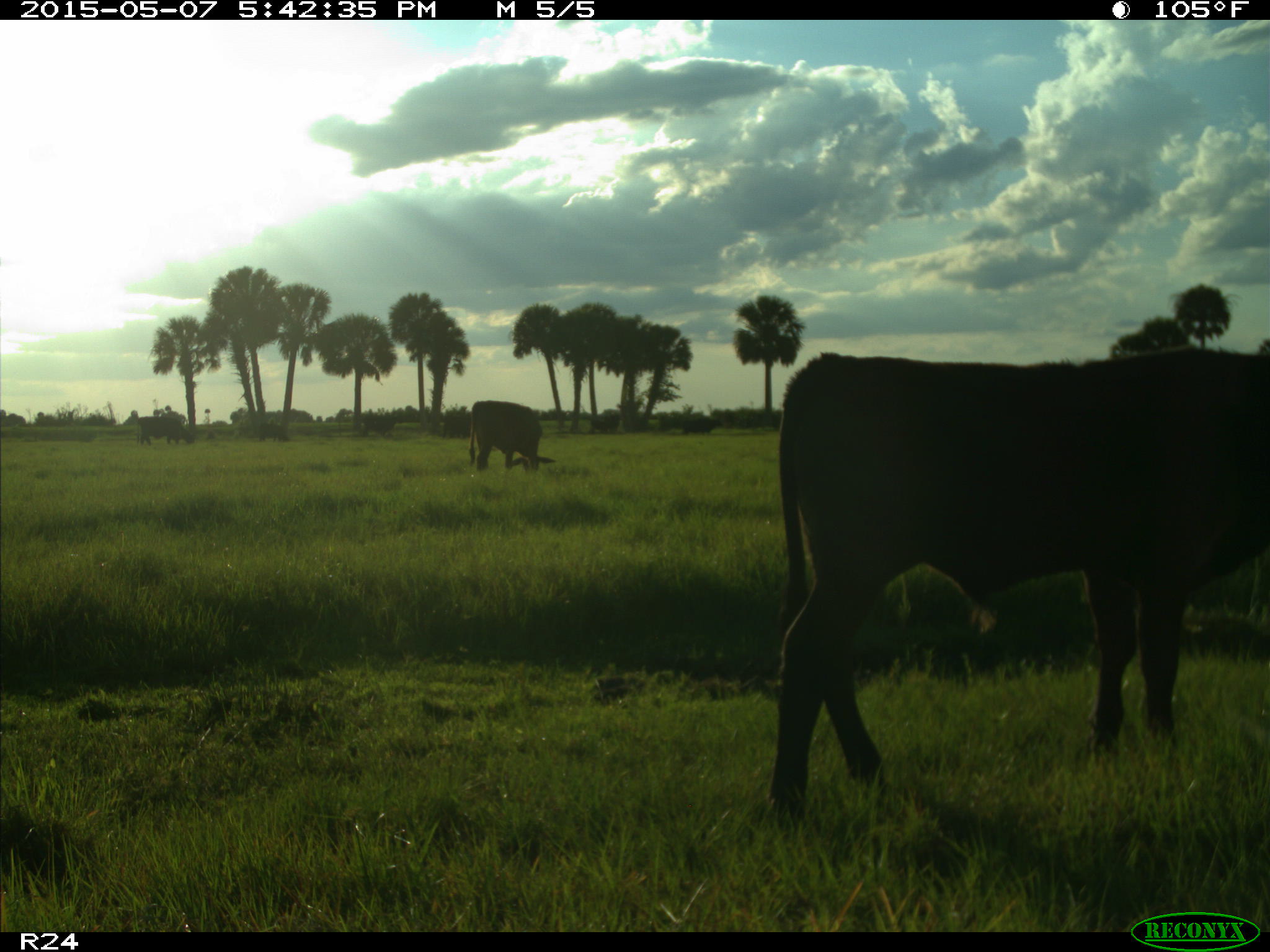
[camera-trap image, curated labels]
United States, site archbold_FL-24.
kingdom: Animalia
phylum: Chordata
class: Mammalia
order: Artiodactyla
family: Bovidae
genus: Bos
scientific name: Bos taurus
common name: domestic cow